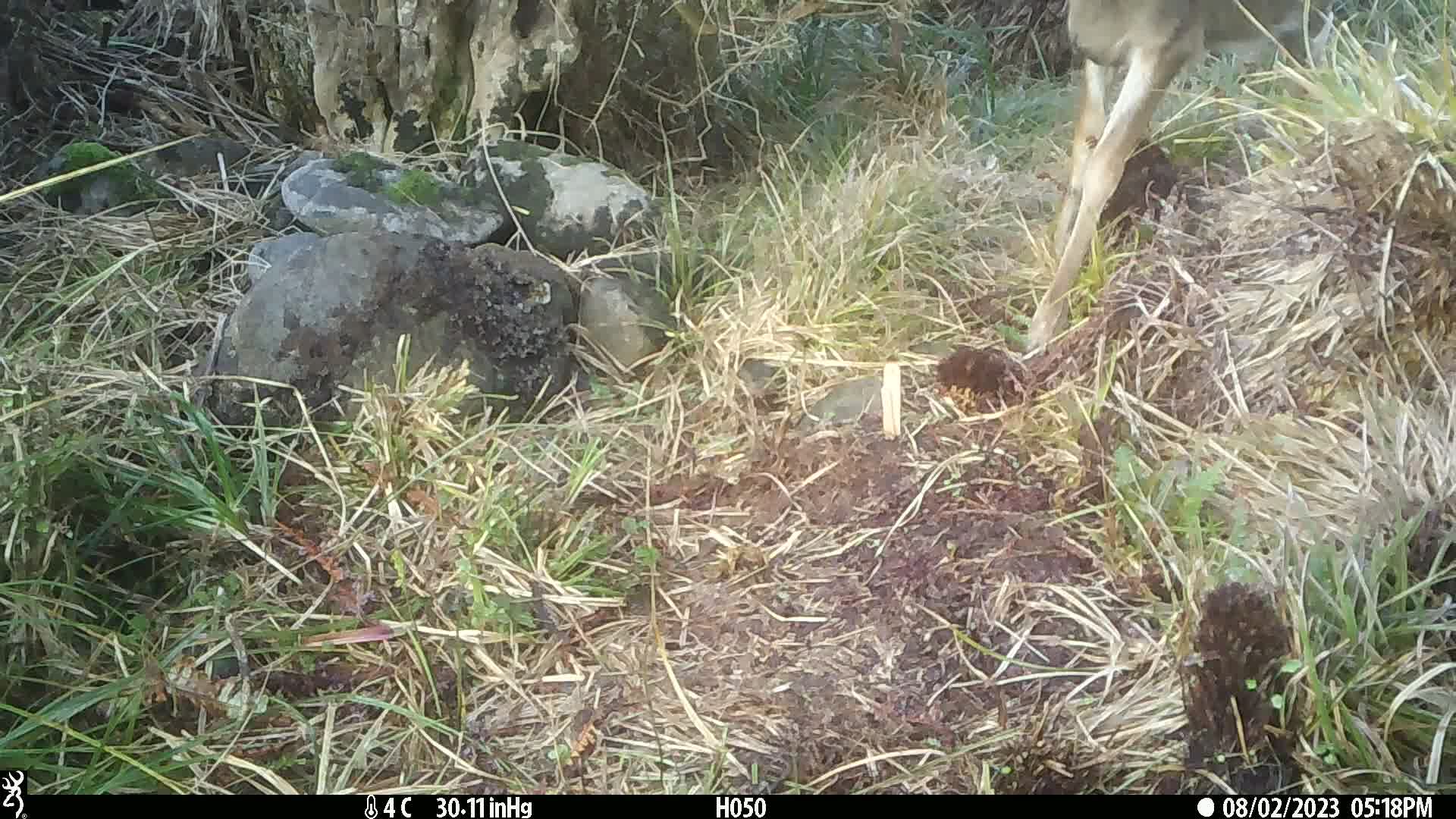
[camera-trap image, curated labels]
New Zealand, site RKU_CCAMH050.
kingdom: Animalia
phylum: Chordata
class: Mammalia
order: Artiodactyla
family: Cervidae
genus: Odocoileus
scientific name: Odocoileus virginianus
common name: white-tailed deer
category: white tailed deer